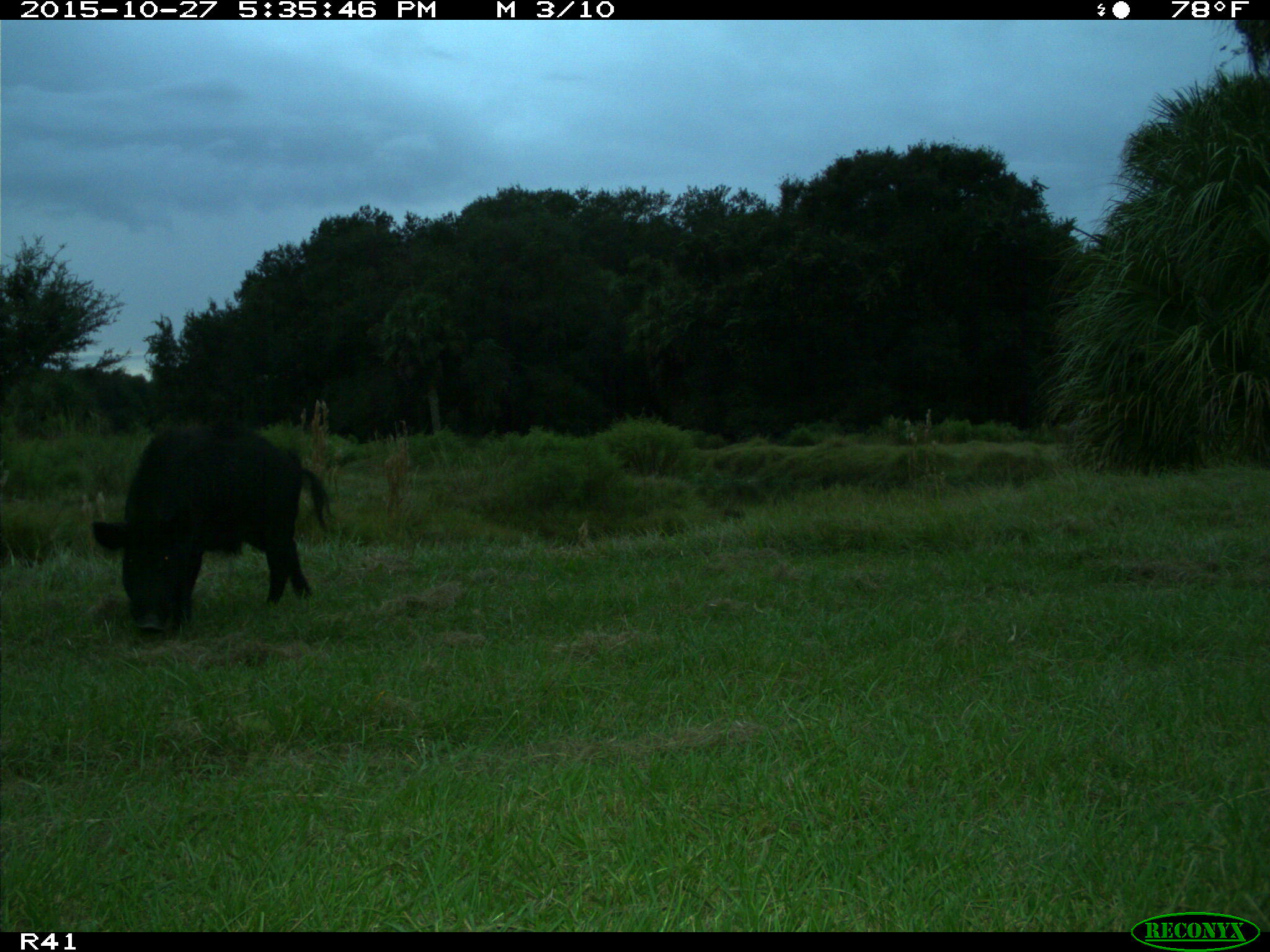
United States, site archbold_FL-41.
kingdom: Animalia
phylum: Chordata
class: Mammalia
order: Artiodactyla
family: Suidae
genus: Sus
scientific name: Sus scrofa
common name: wild boar